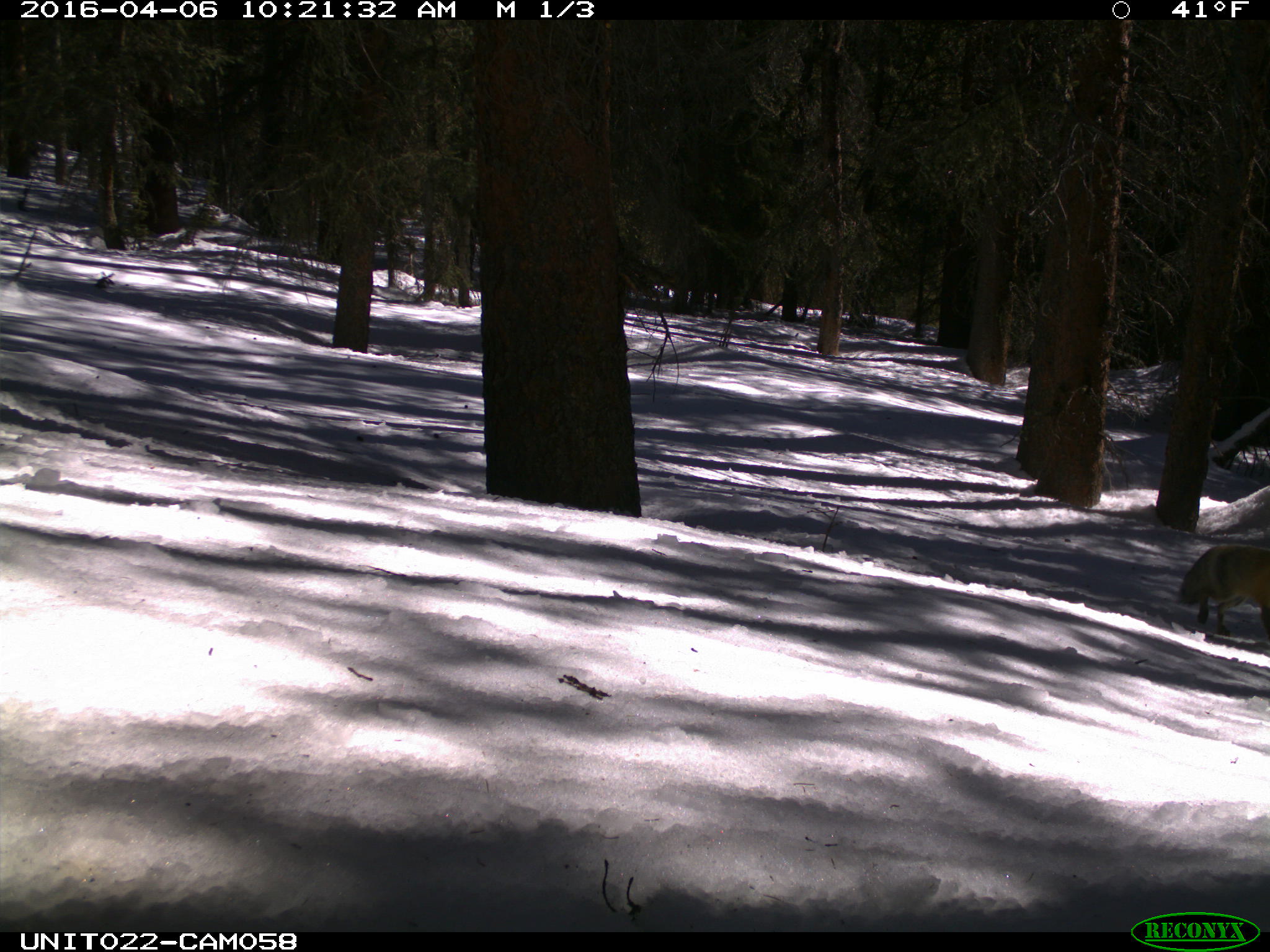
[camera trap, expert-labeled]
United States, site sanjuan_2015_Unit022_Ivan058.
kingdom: Animalia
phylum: Chordata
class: Mammalia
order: Carnivora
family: Canidae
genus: Vulpes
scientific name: Vulpes vulpes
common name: red fox